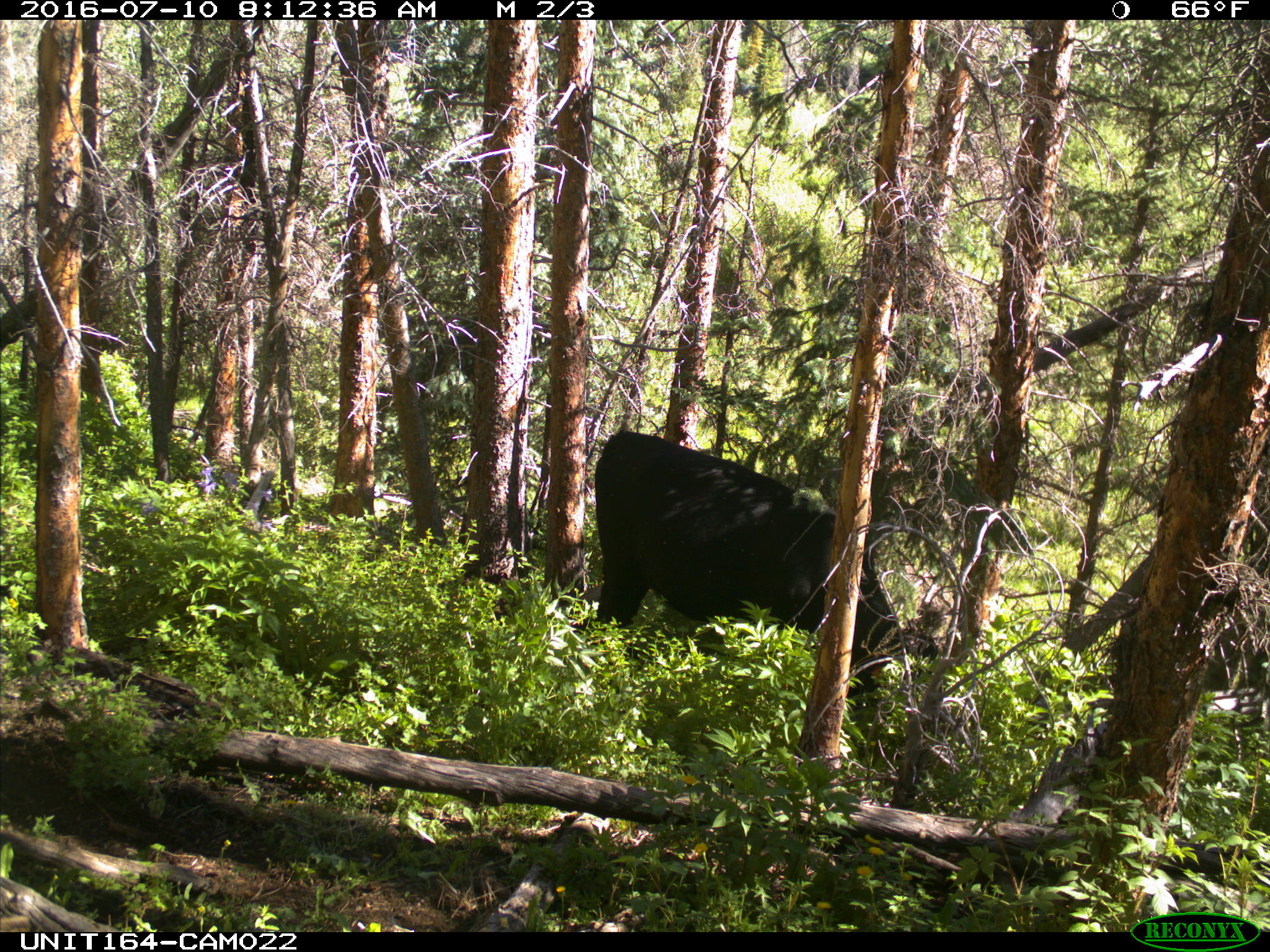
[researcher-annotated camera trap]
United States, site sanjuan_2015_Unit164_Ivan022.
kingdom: Animalia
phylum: Chordata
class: Mammalia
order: Artiodactyla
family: Bovidae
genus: Bos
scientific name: Bos taurus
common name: domestic cow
Bos taurus (domestic cow).